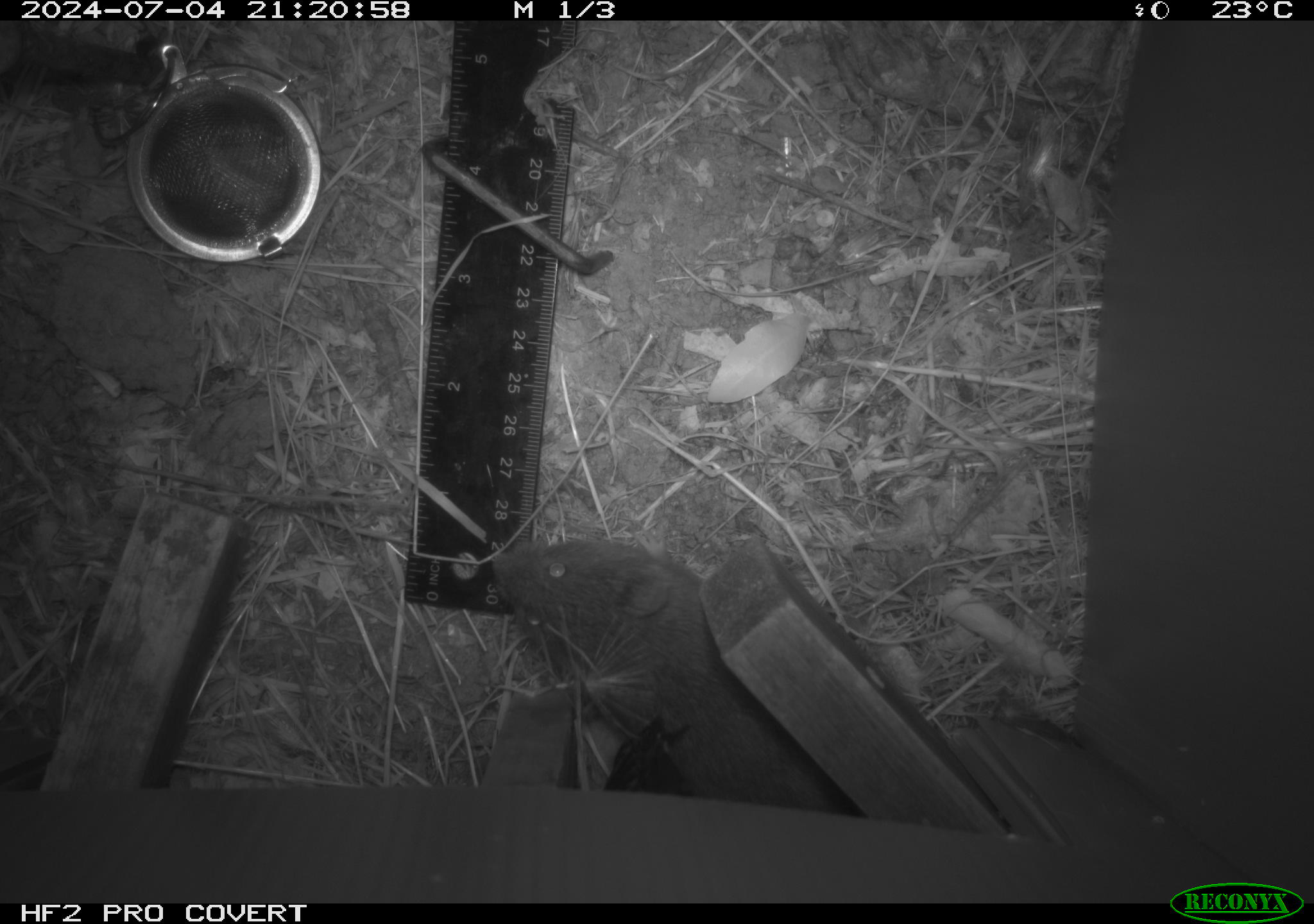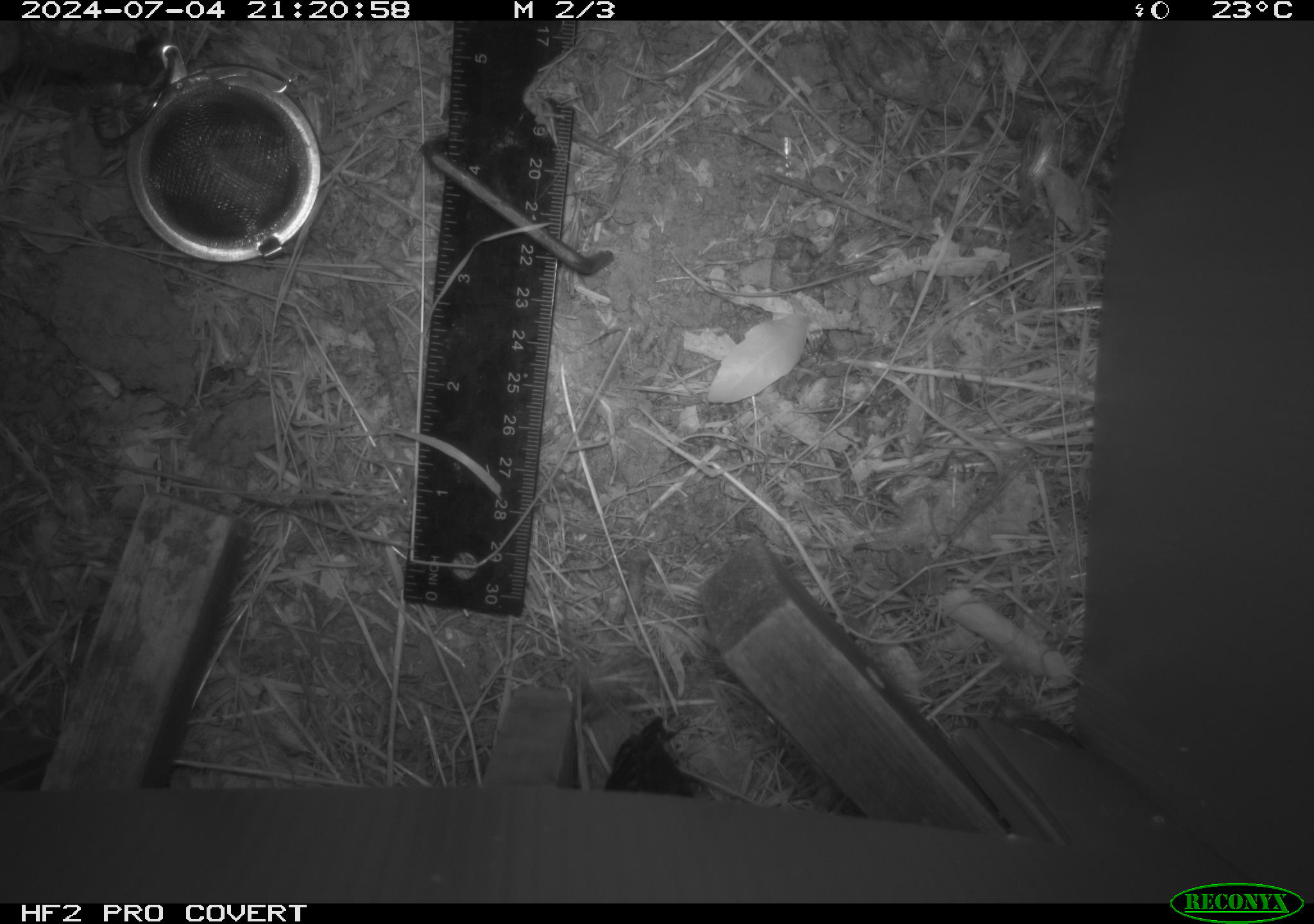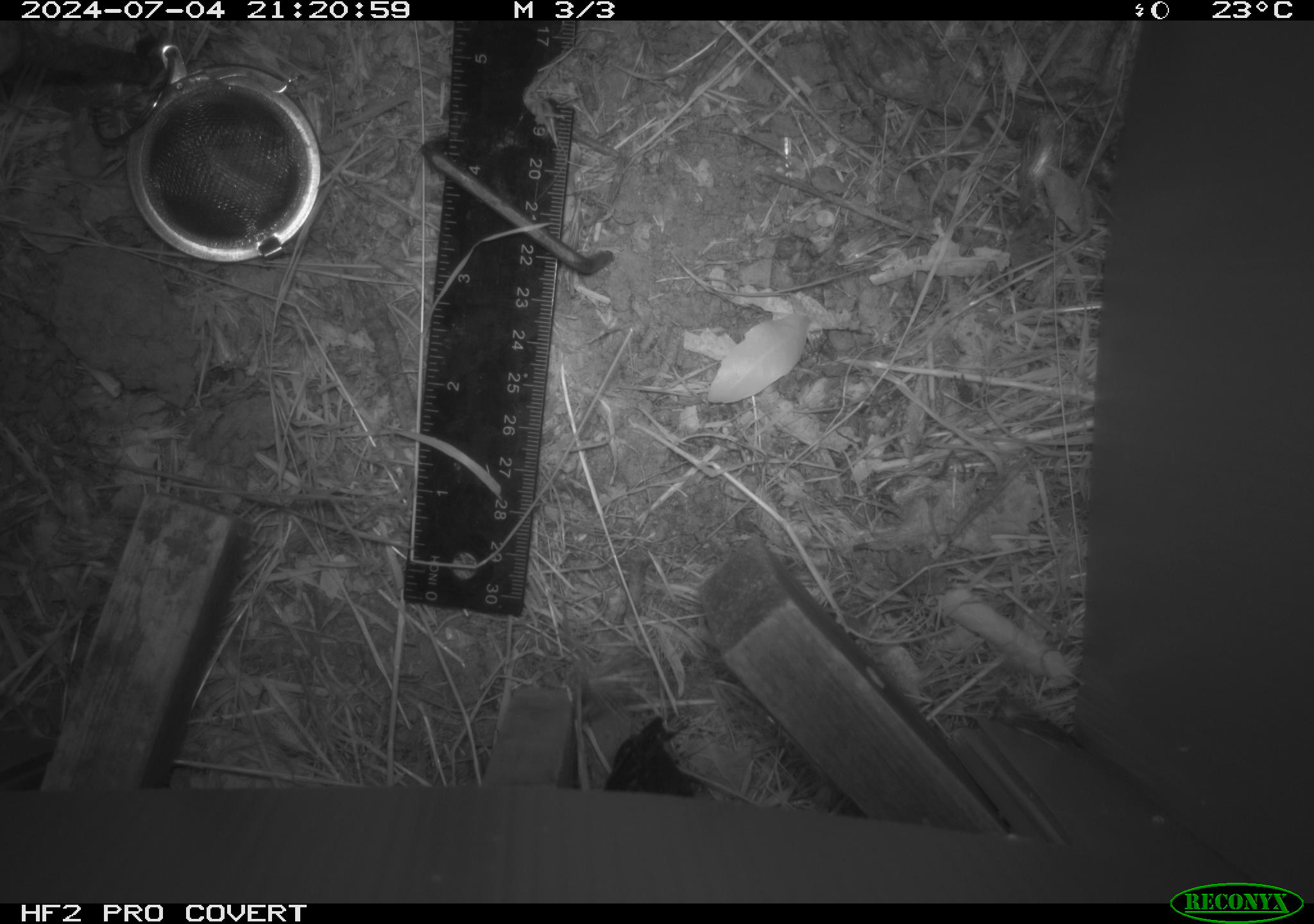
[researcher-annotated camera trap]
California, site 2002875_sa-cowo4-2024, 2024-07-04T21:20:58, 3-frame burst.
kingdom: Animalia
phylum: Chordata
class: Mammalia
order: Rodentia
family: Cricetidae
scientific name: Arvicolinae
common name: voles, lemmings, and muskrats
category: arvicolinae subfamily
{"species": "arvicolinae subfamily (voles, lemmings, and muskrats) (Arvicolinae)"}